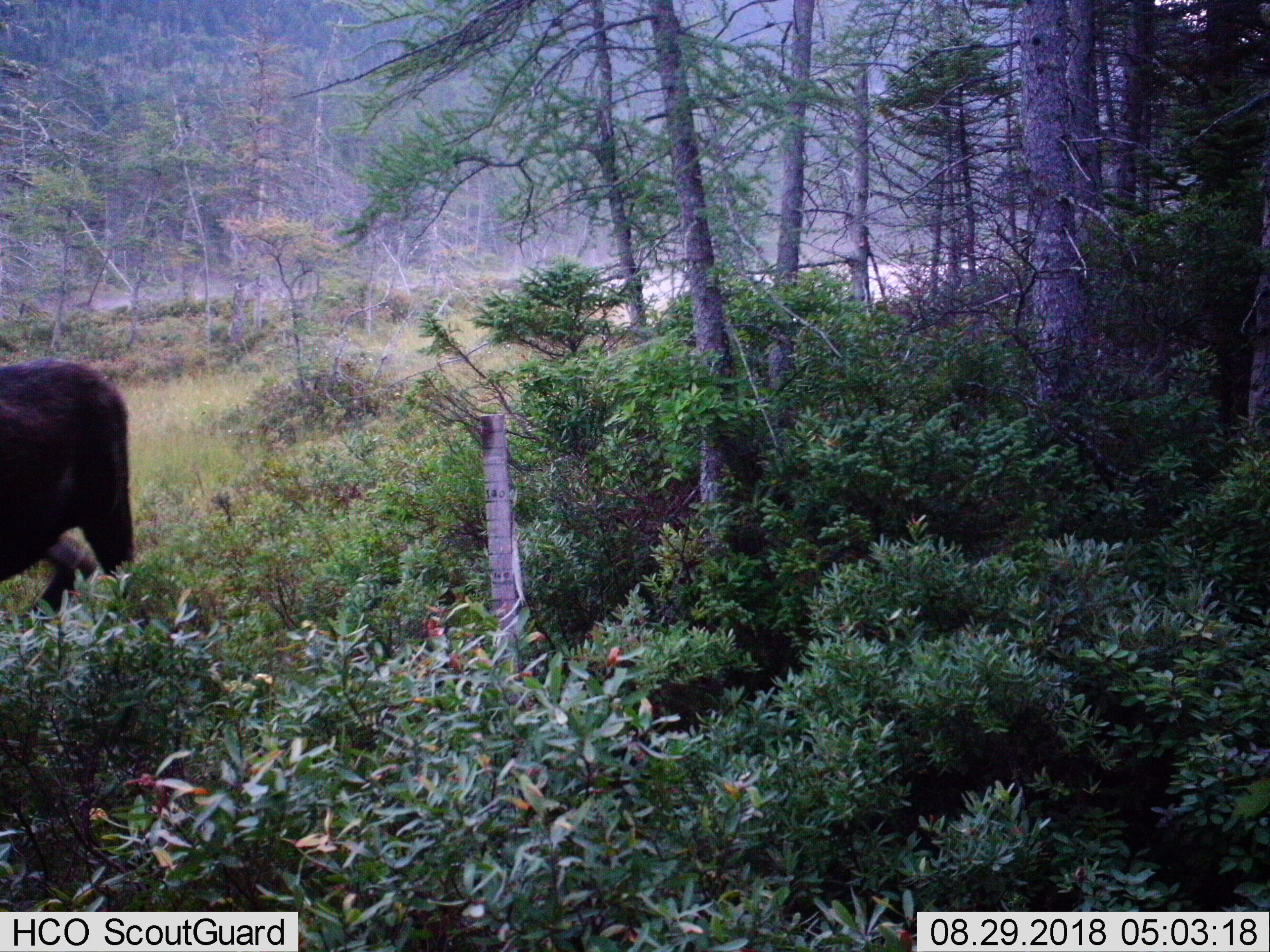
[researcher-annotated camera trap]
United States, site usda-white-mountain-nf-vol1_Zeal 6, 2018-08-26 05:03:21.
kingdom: Animalia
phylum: Chordata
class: Mammalia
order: Artiodactyla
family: Cervidae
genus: Alces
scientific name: Alces alces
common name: moose